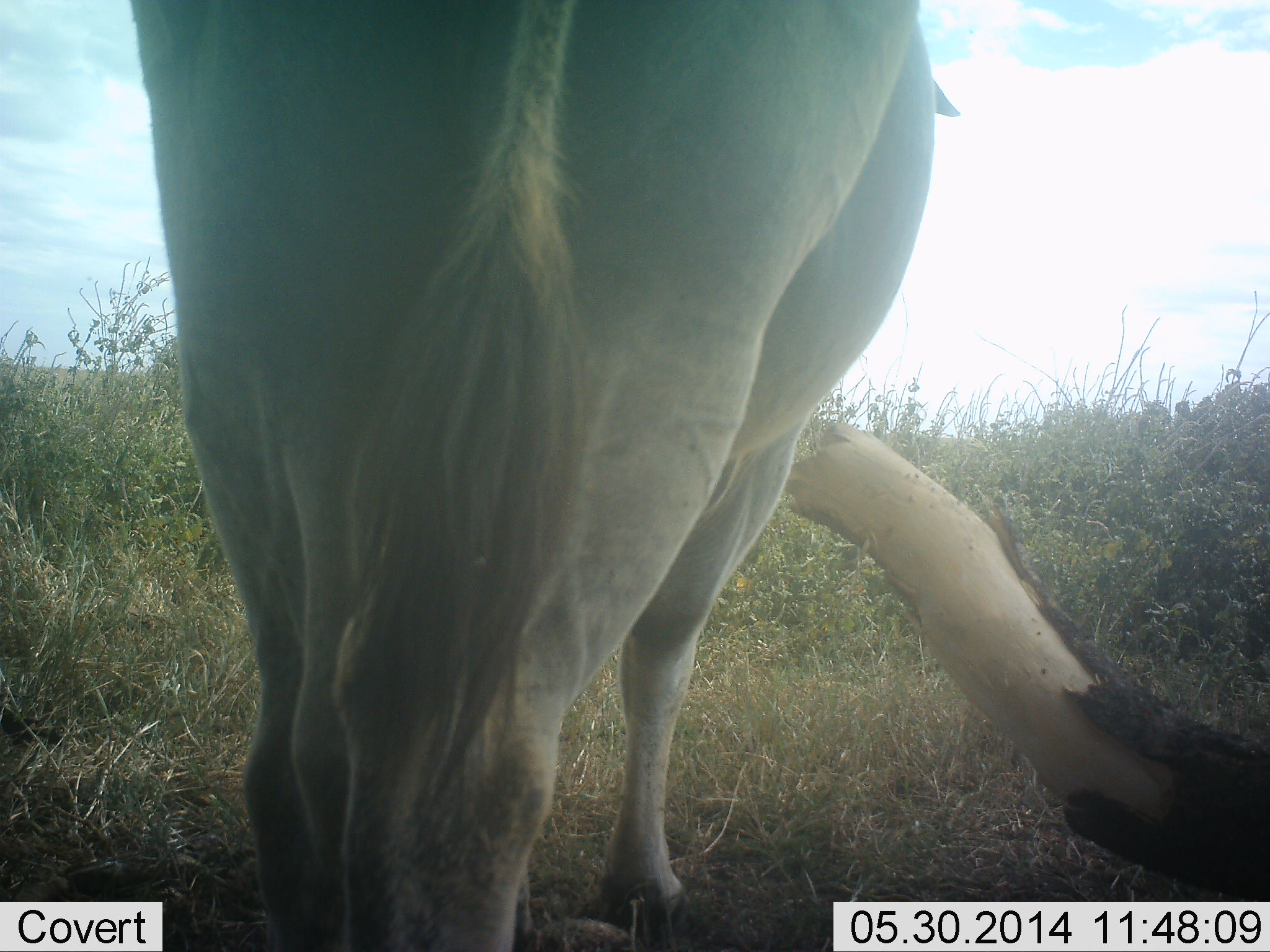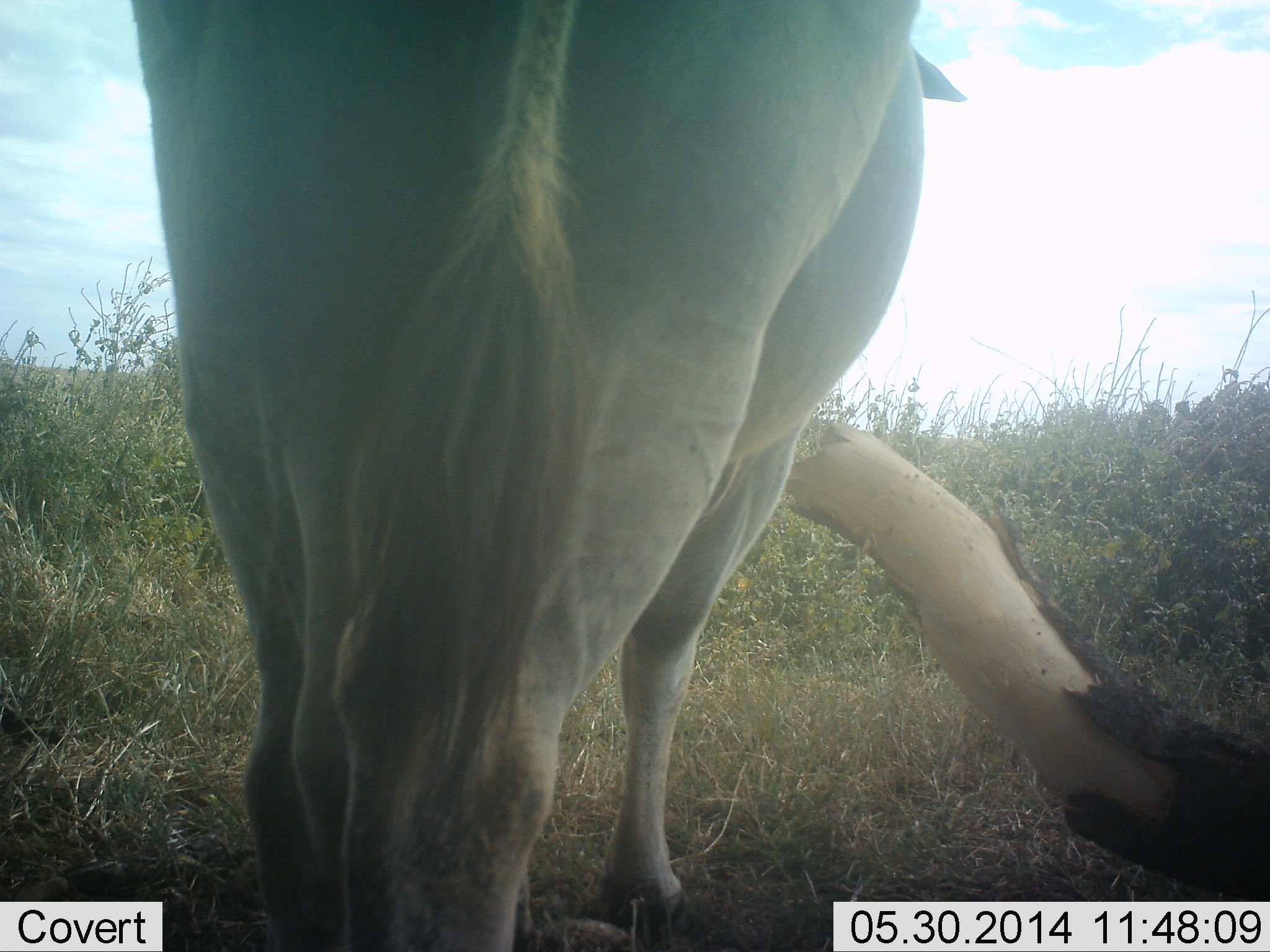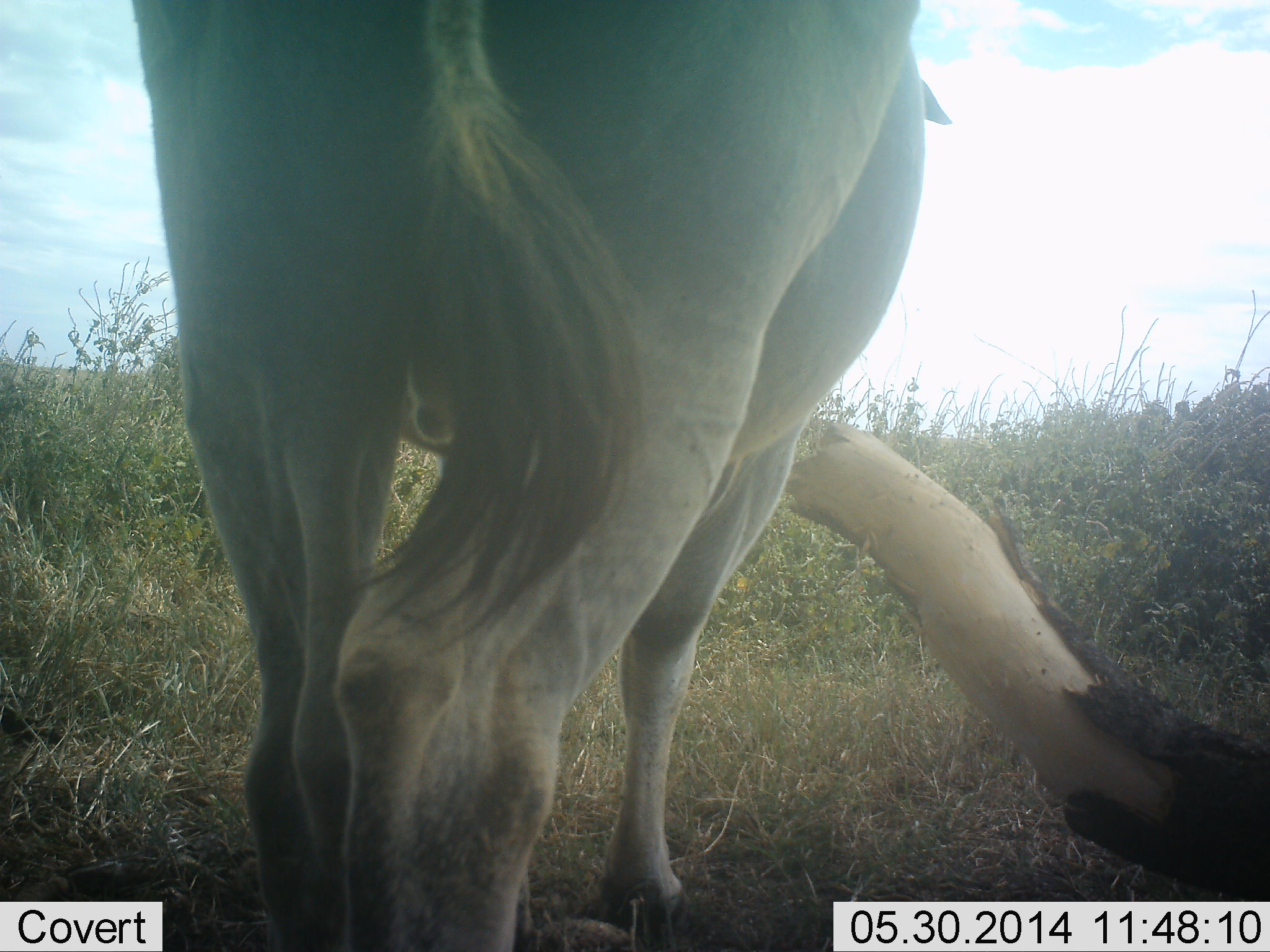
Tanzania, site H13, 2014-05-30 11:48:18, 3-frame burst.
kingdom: Animalia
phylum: Chordata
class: Mammalia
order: Artiodactyla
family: Bovidae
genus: Tragelaphus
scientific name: Tragelaphus oryx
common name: eland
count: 1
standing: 90%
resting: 0%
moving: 10%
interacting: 0%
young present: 0%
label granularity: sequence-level